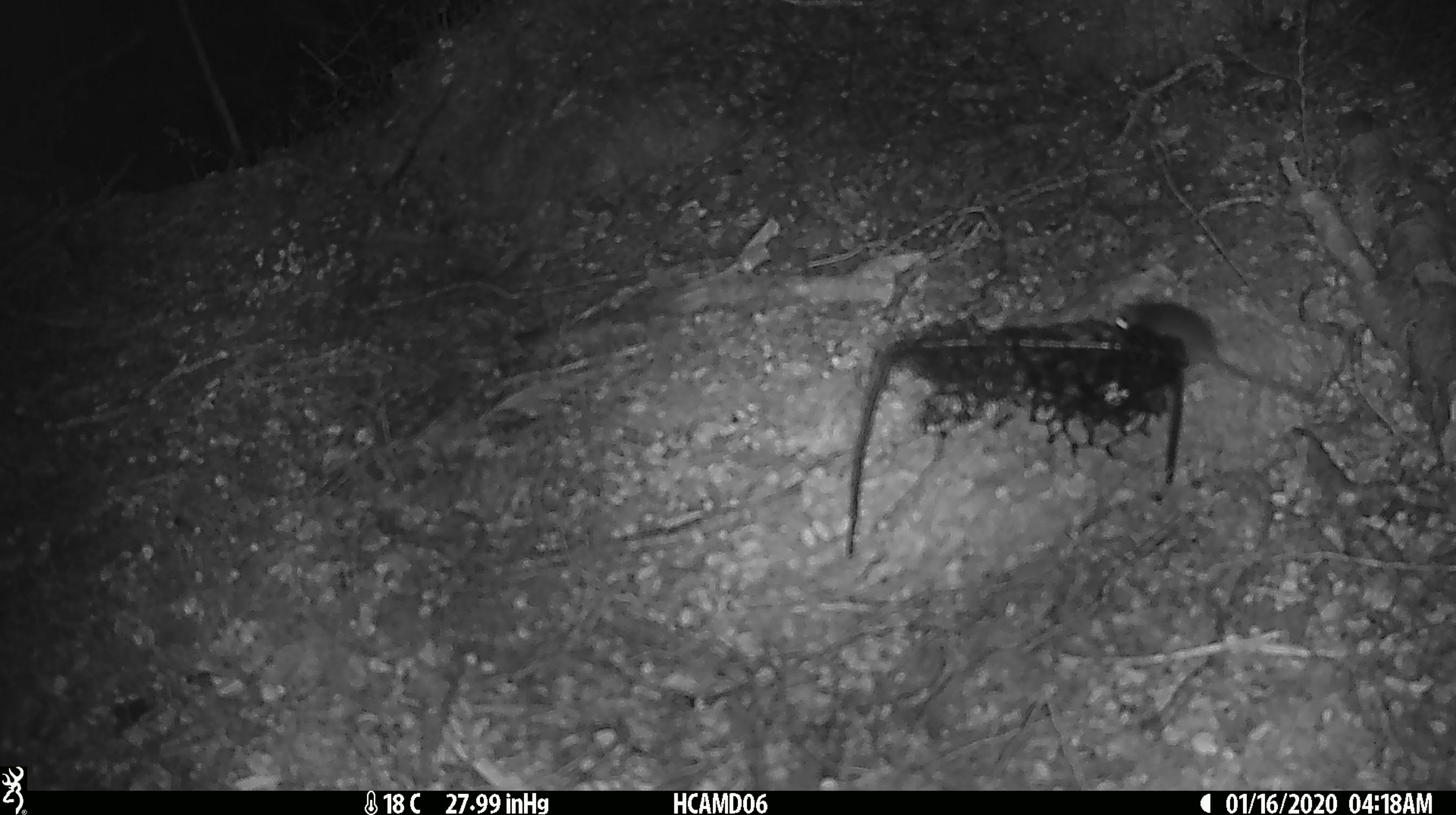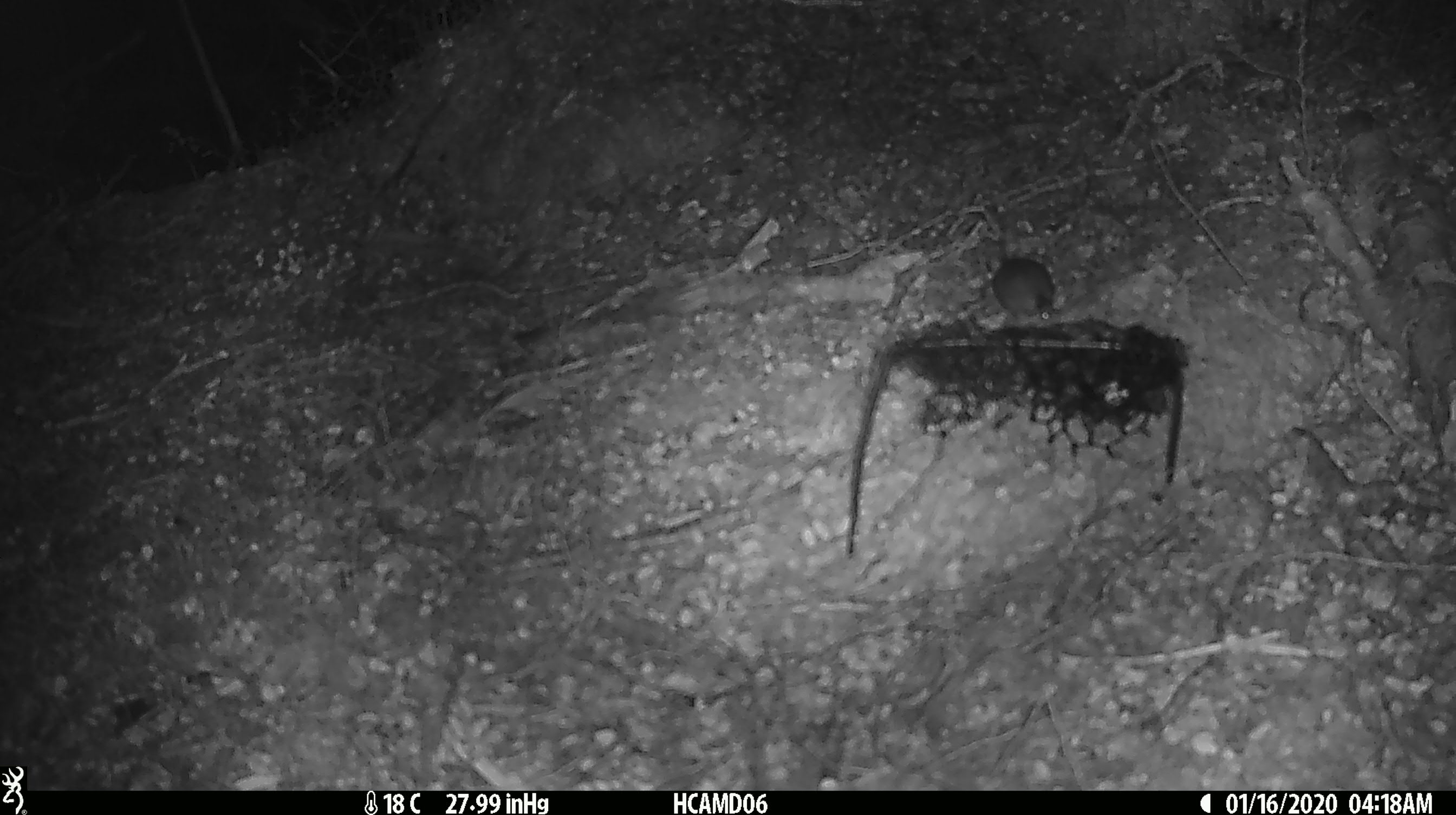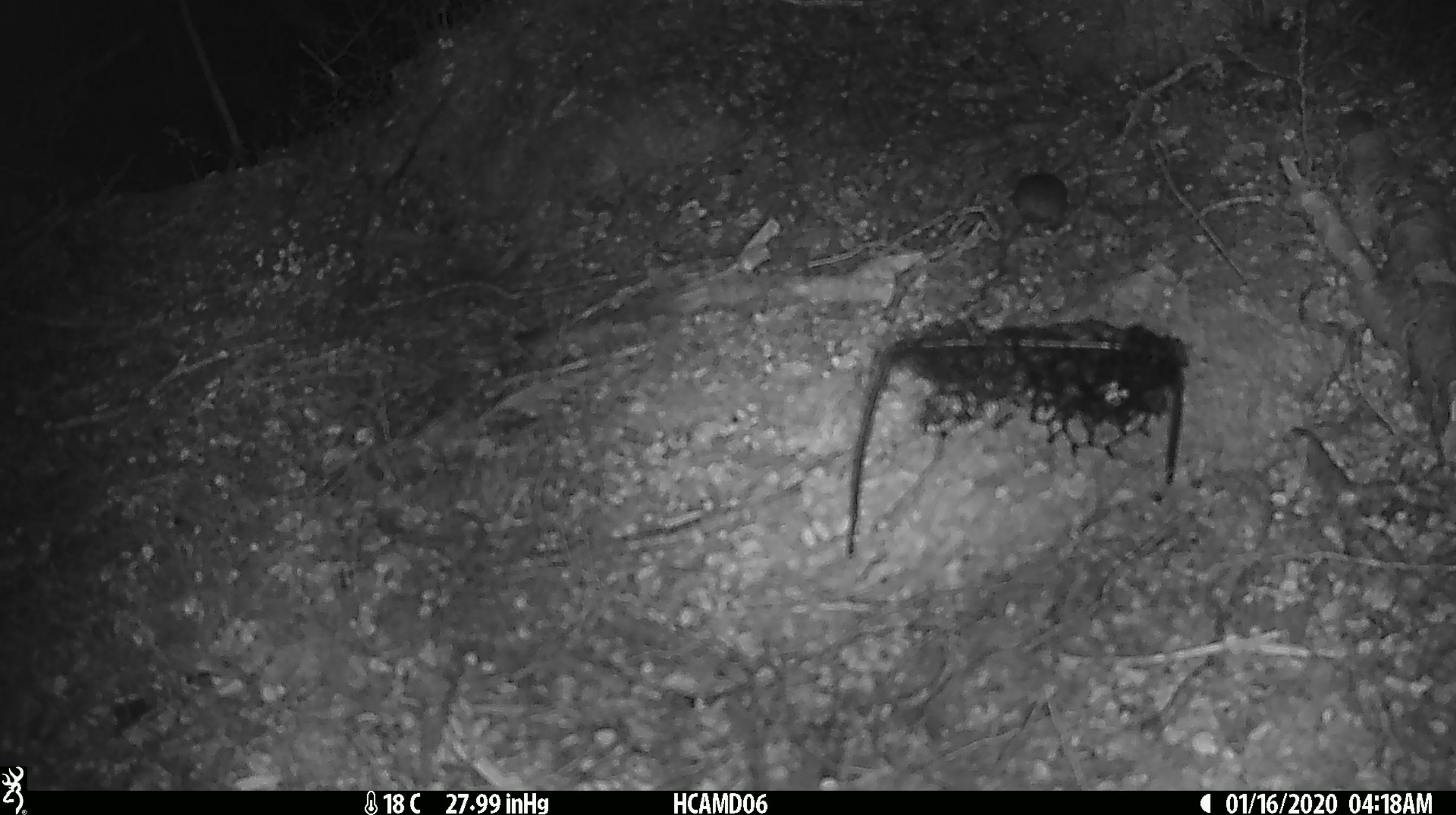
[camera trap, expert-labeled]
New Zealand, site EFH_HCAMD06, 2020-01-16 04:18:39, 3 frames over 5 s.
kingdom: Animalia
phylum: Chordata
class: Mammalia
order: Rodentia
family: Muridae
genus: Mus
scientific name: Mus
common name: mouse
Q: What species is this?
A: Mouse (Mus).